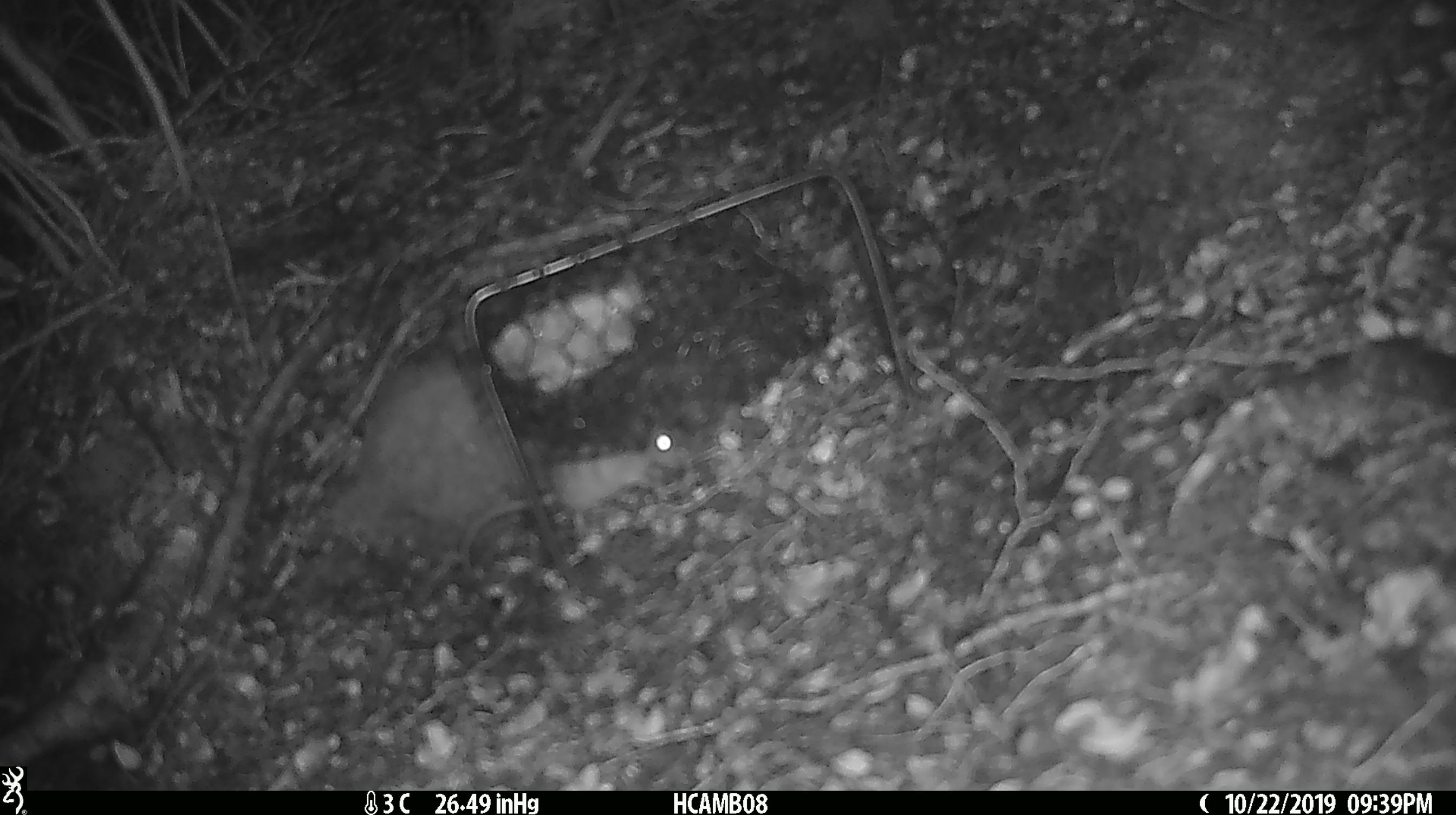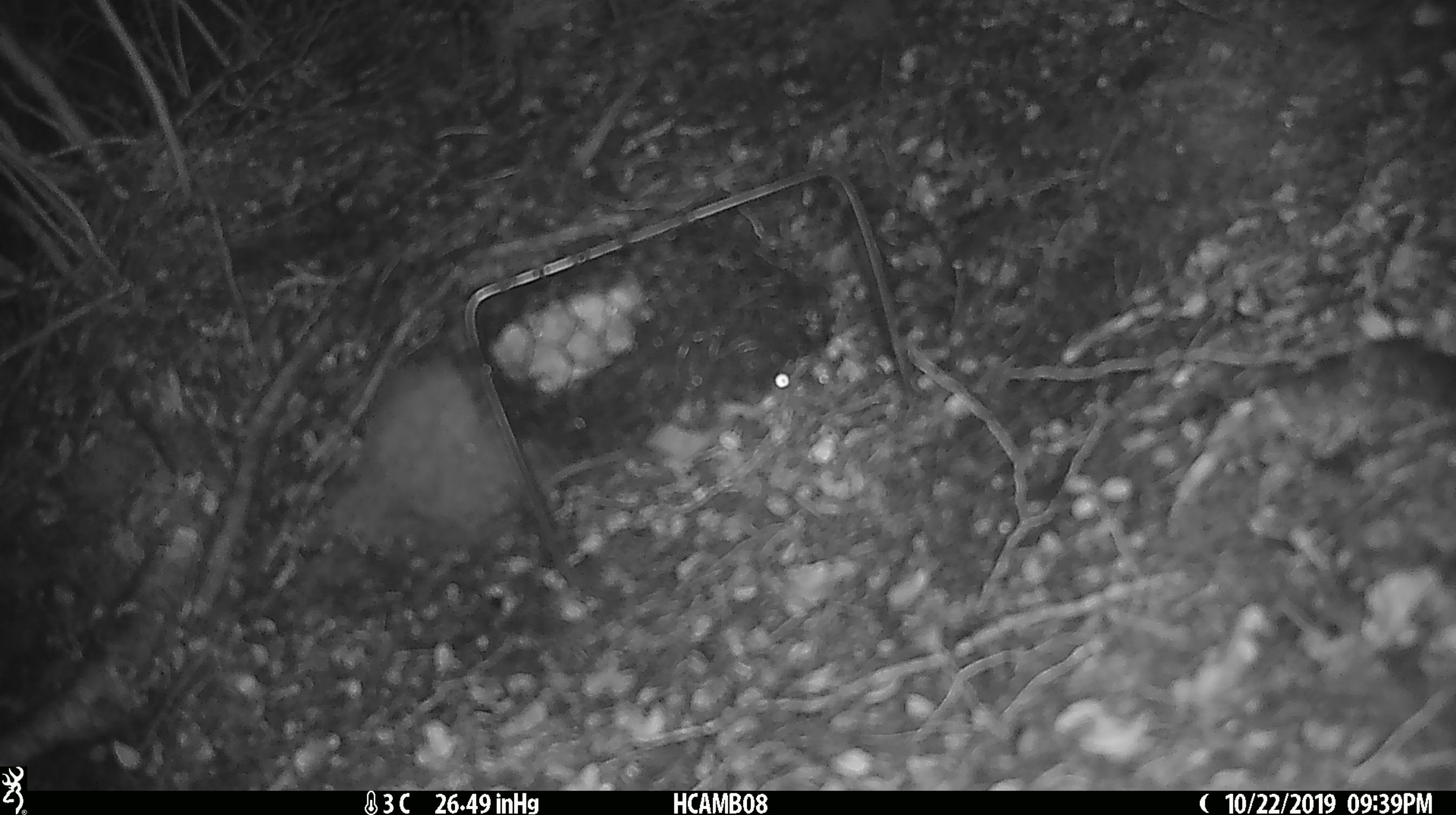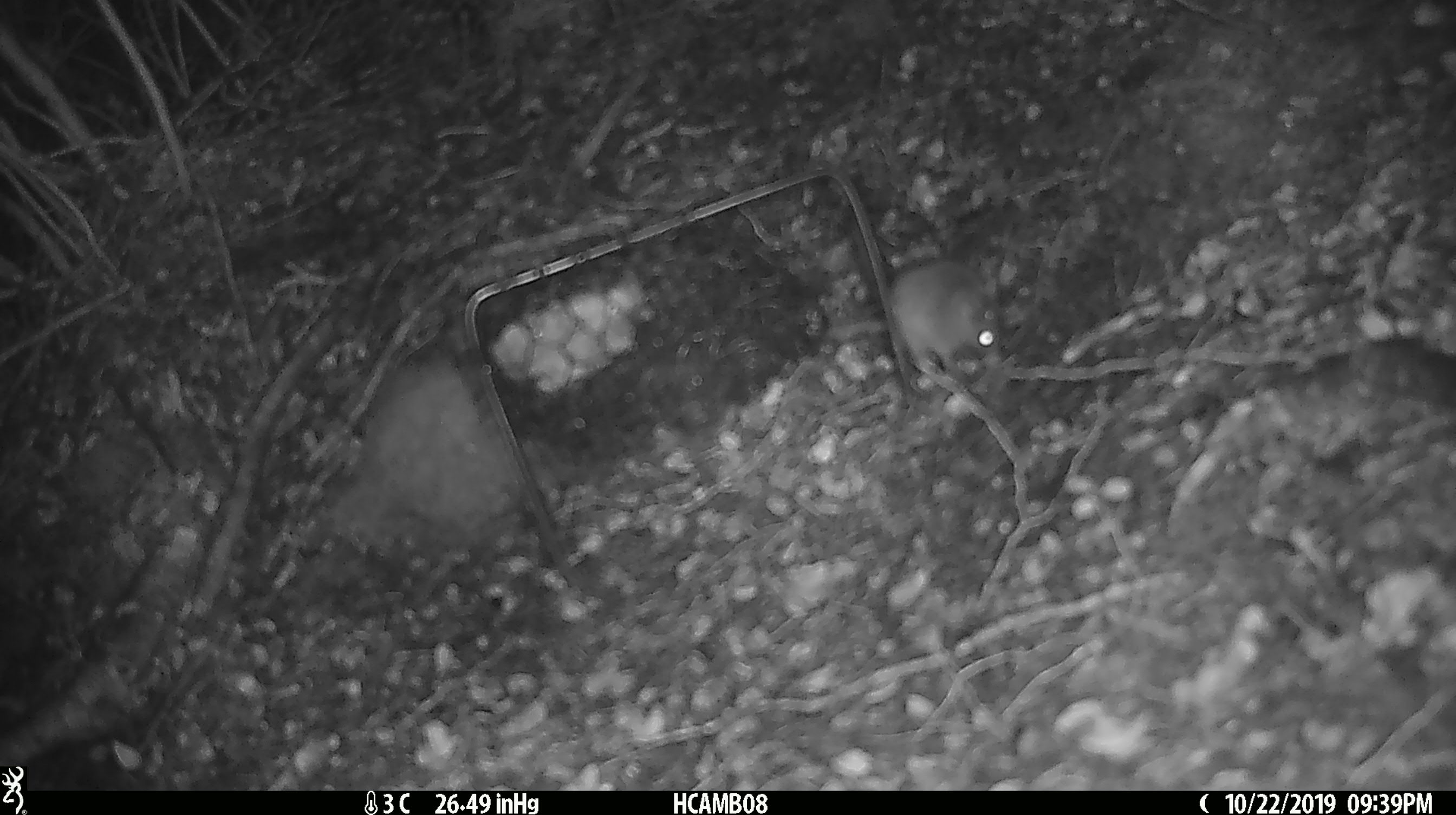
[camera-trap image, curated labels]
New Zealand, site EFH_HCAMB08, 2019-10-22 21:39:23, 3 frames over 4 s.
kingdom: Animalia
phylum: Chordata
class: Mammalia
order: Rodentia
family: Muridae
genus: Mus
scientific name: Mus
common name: mouse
Mouse (Mus).